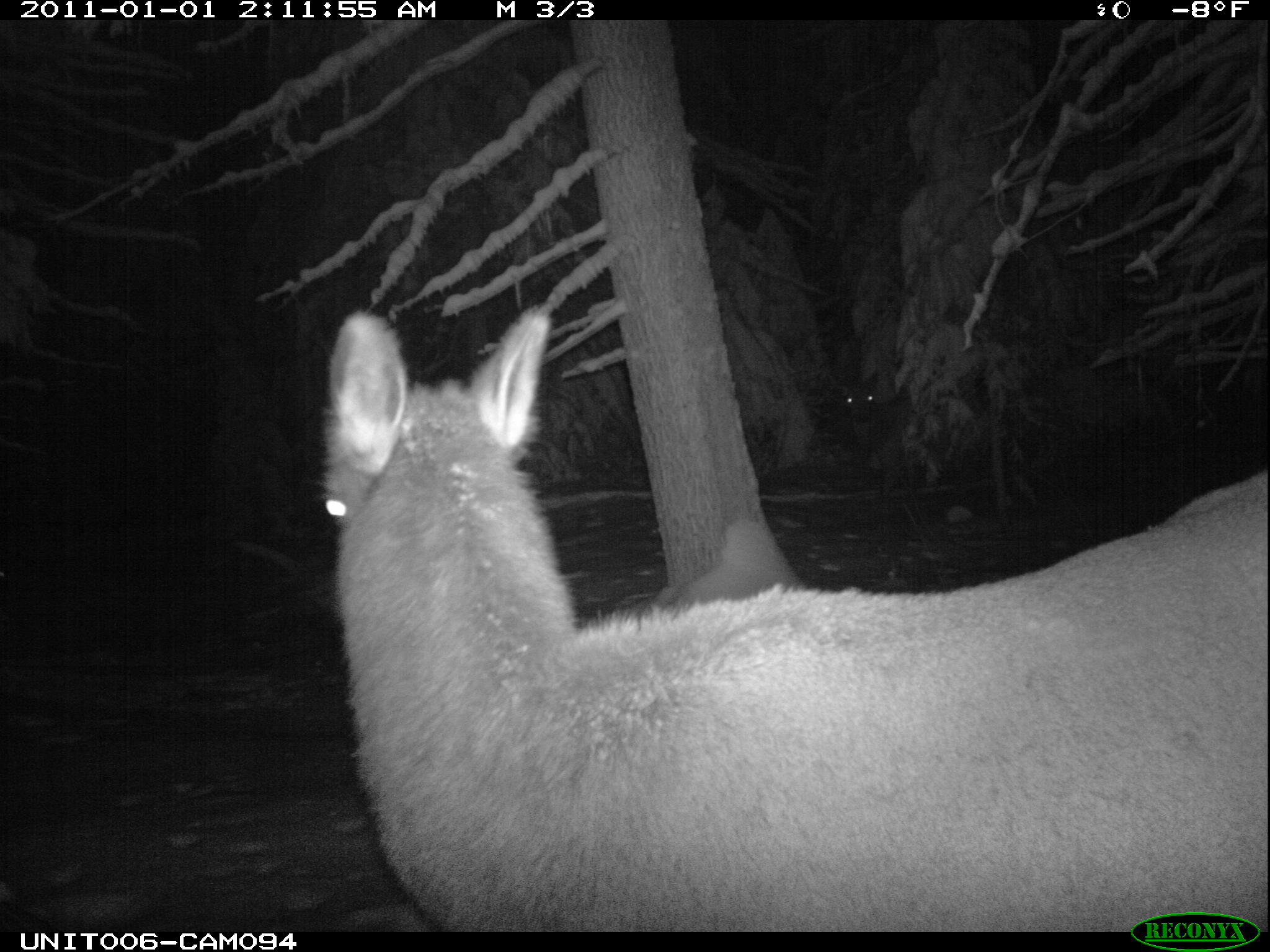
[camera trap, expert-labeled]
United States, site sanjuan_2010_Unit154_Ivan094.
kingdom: Animalia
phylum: Chordata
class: Mammalia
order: Artiodactyla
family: Cervidae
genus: Cervus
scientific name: Cervus elaphus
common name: red deer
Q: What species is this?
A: Cervus elaphus (red deer).